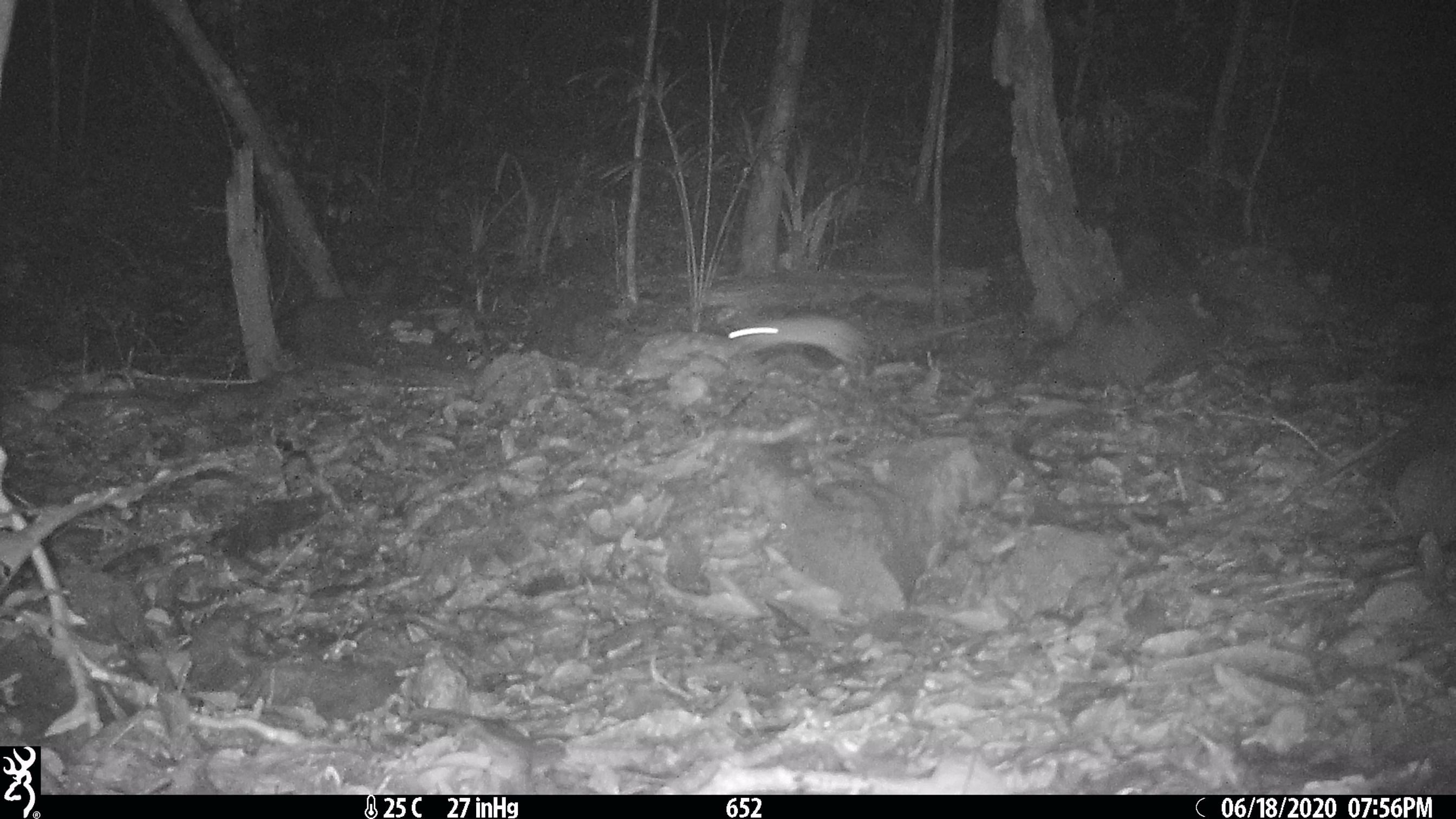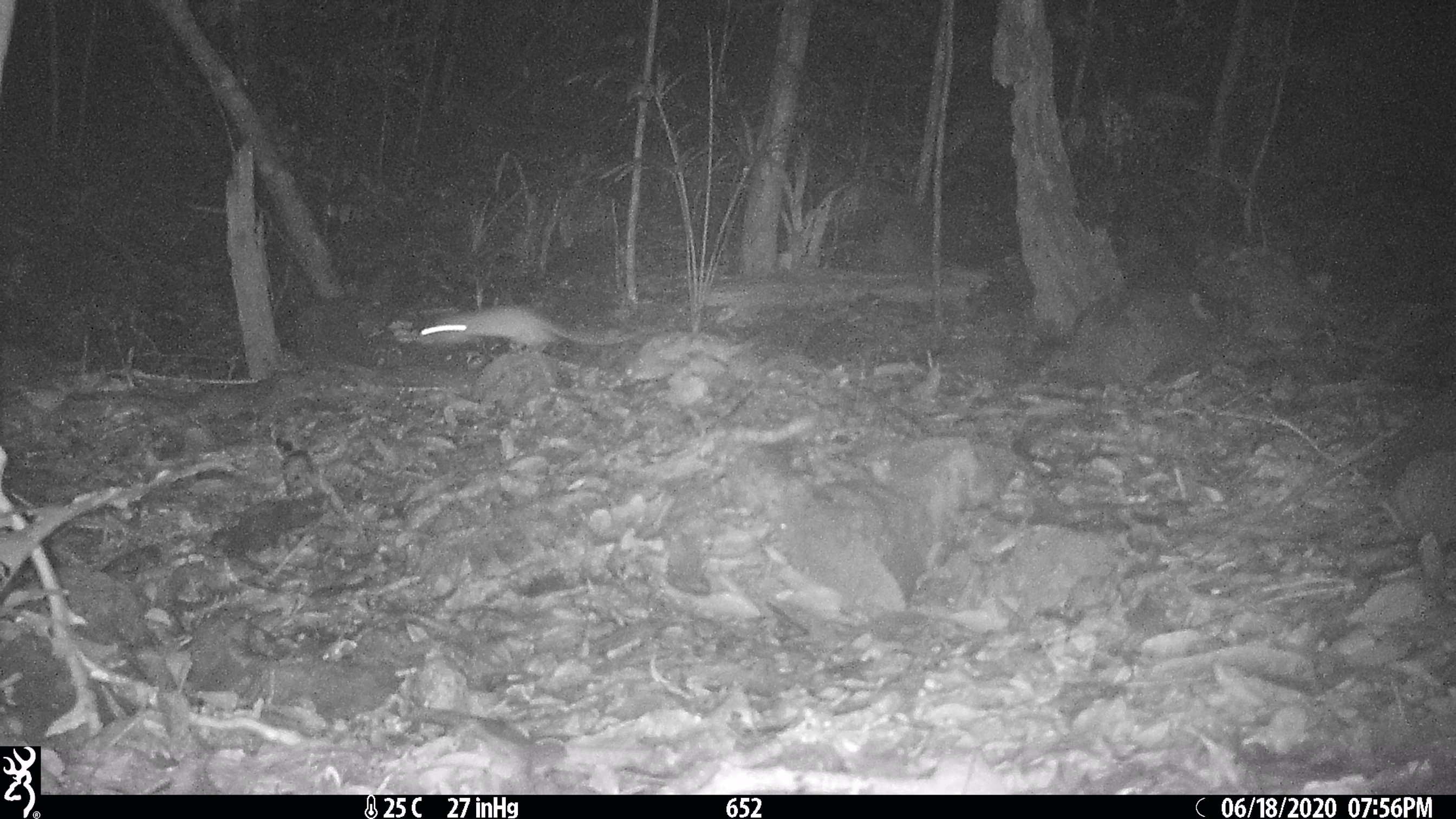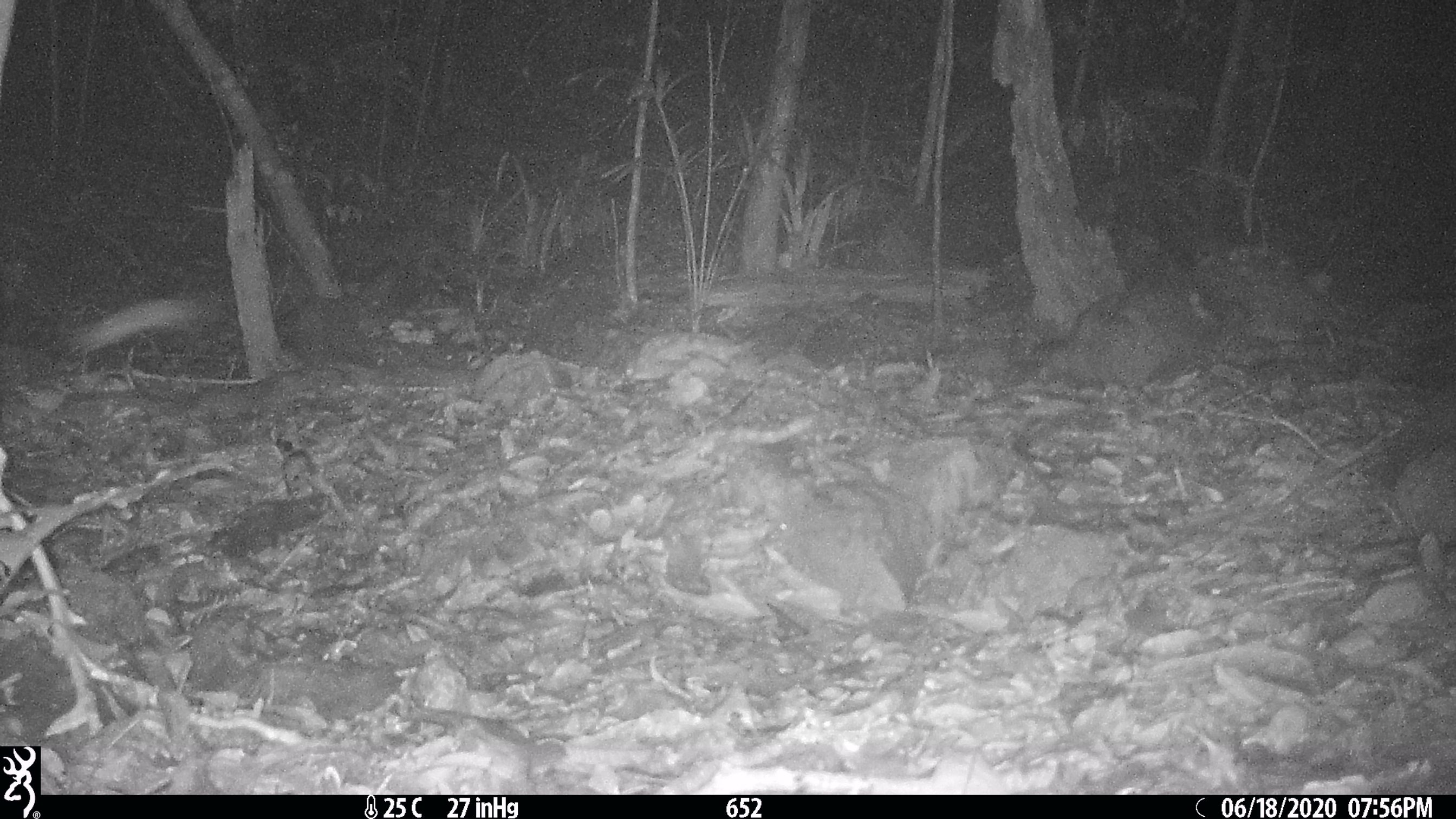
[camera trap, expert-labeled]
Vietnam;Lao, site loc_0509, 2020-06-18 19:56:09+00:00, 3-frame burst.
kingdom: Animalia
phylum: Chordata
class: Mammalia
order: Rodentia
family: Muridae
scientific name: Muridae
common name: old-world mice and rats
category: unidentified murid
Unidentified murid (old-world mice and rats) (Muridae). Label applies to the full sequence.